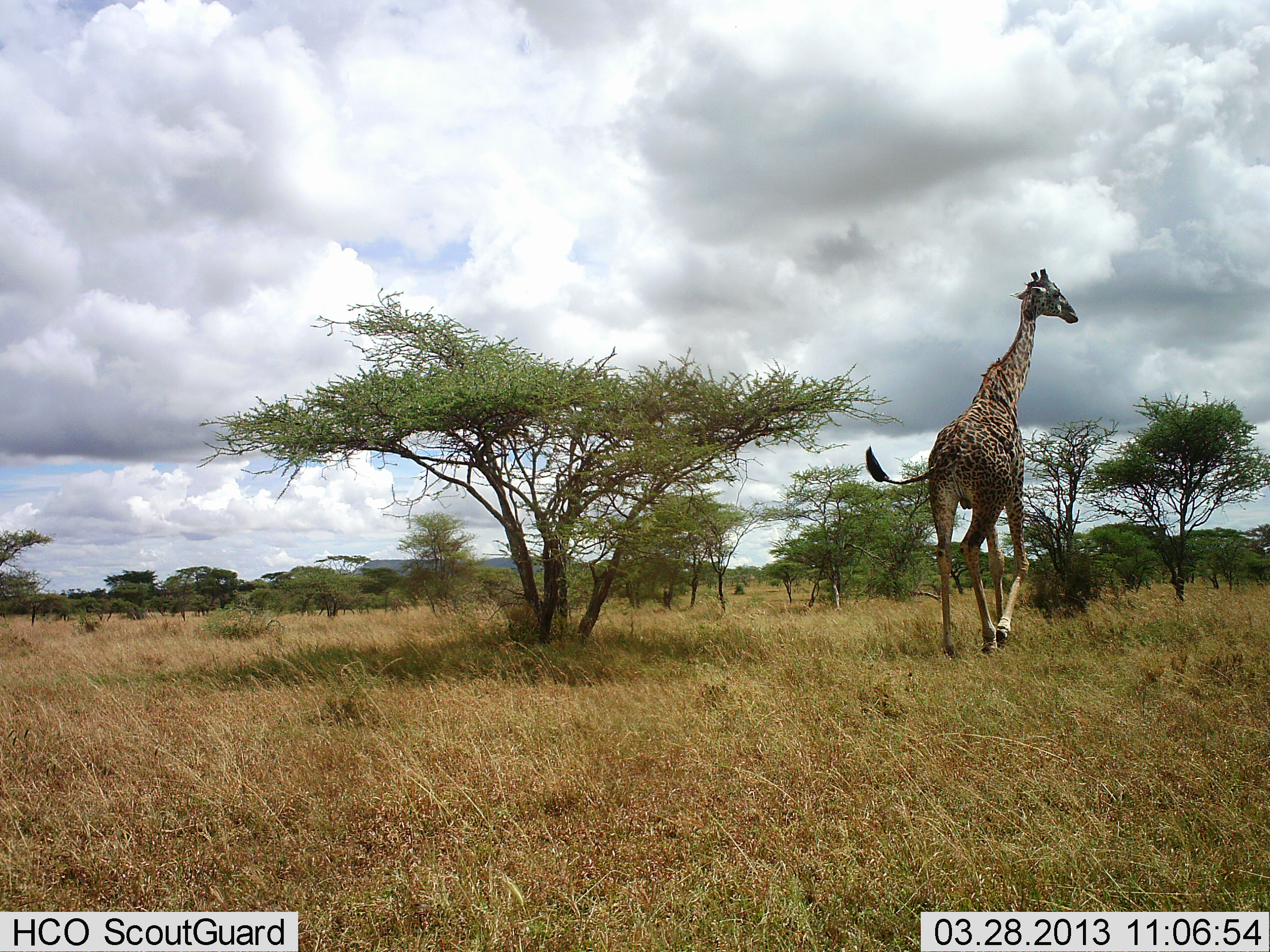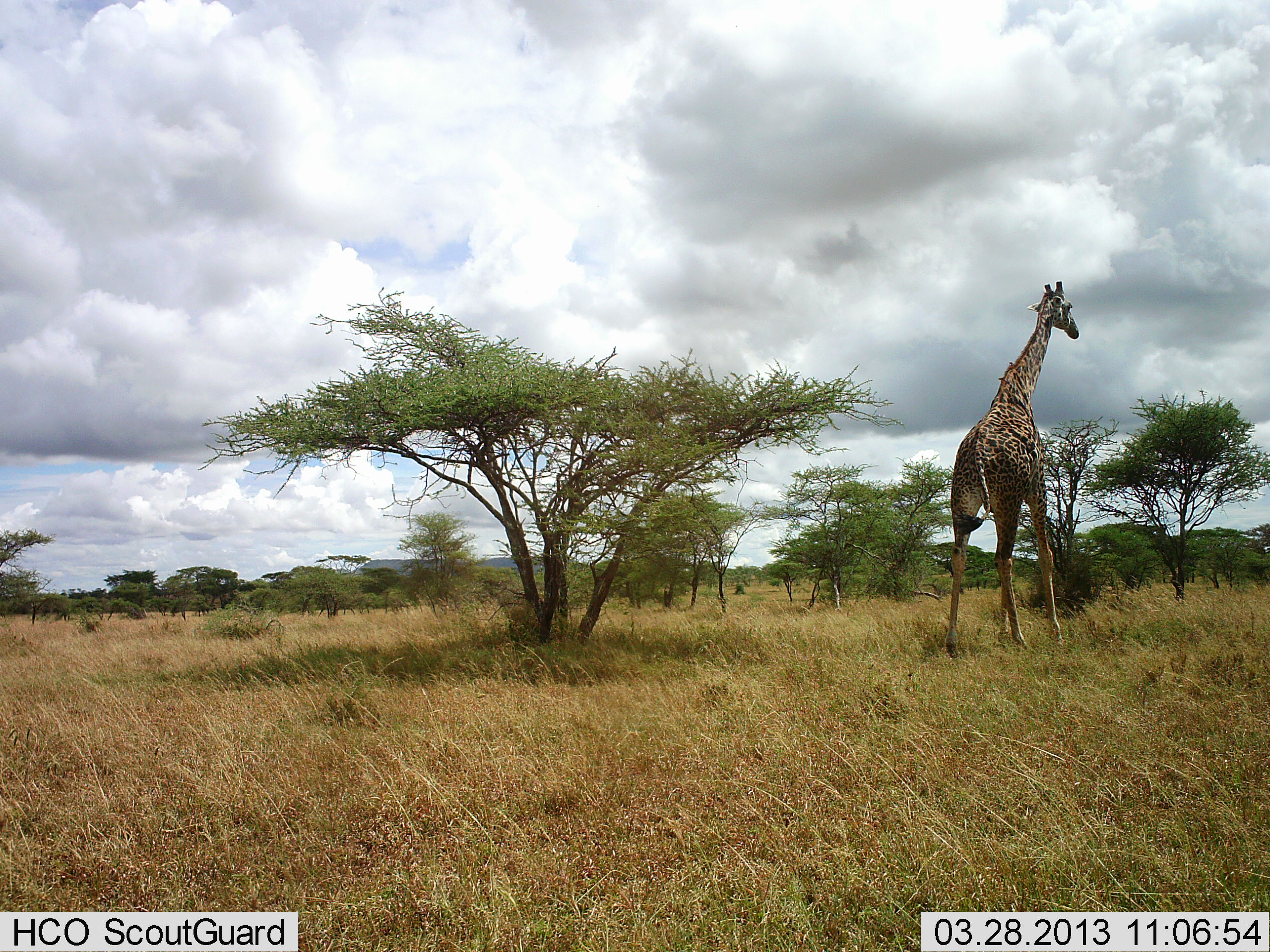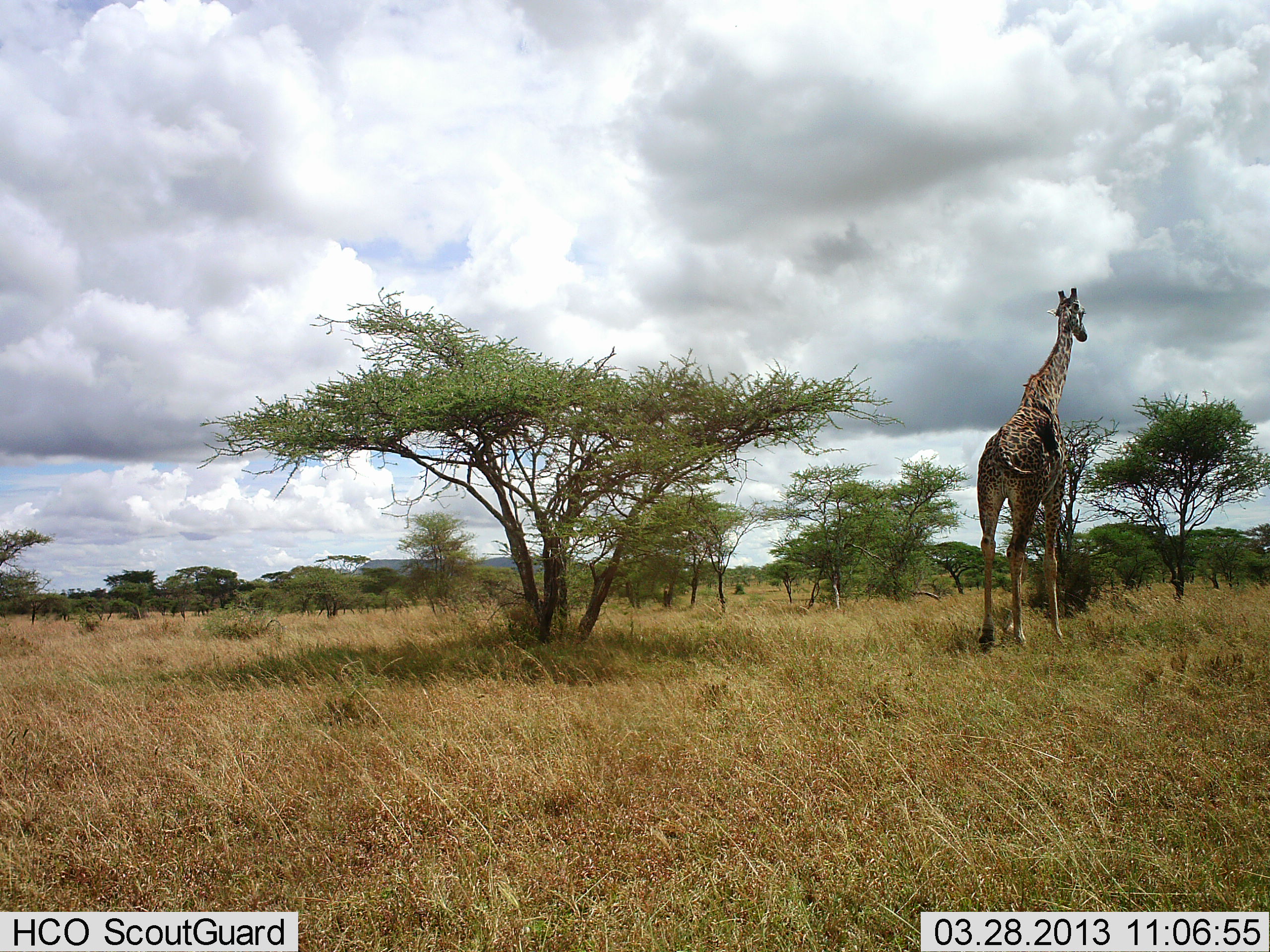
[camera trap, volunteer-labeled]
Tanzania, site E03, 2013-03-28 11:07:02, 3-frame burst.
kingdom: Animalia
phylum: Chordata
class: Mammalia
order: Artiodactyla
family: Giraffidae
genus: Giraffa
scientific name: Giraffa camelopardalis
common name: giraffe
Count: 1.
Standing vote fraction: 14%.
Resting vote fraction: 0%.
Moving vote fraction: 93%.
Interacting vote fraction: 0%.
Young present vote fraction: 0%.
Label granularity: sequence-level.